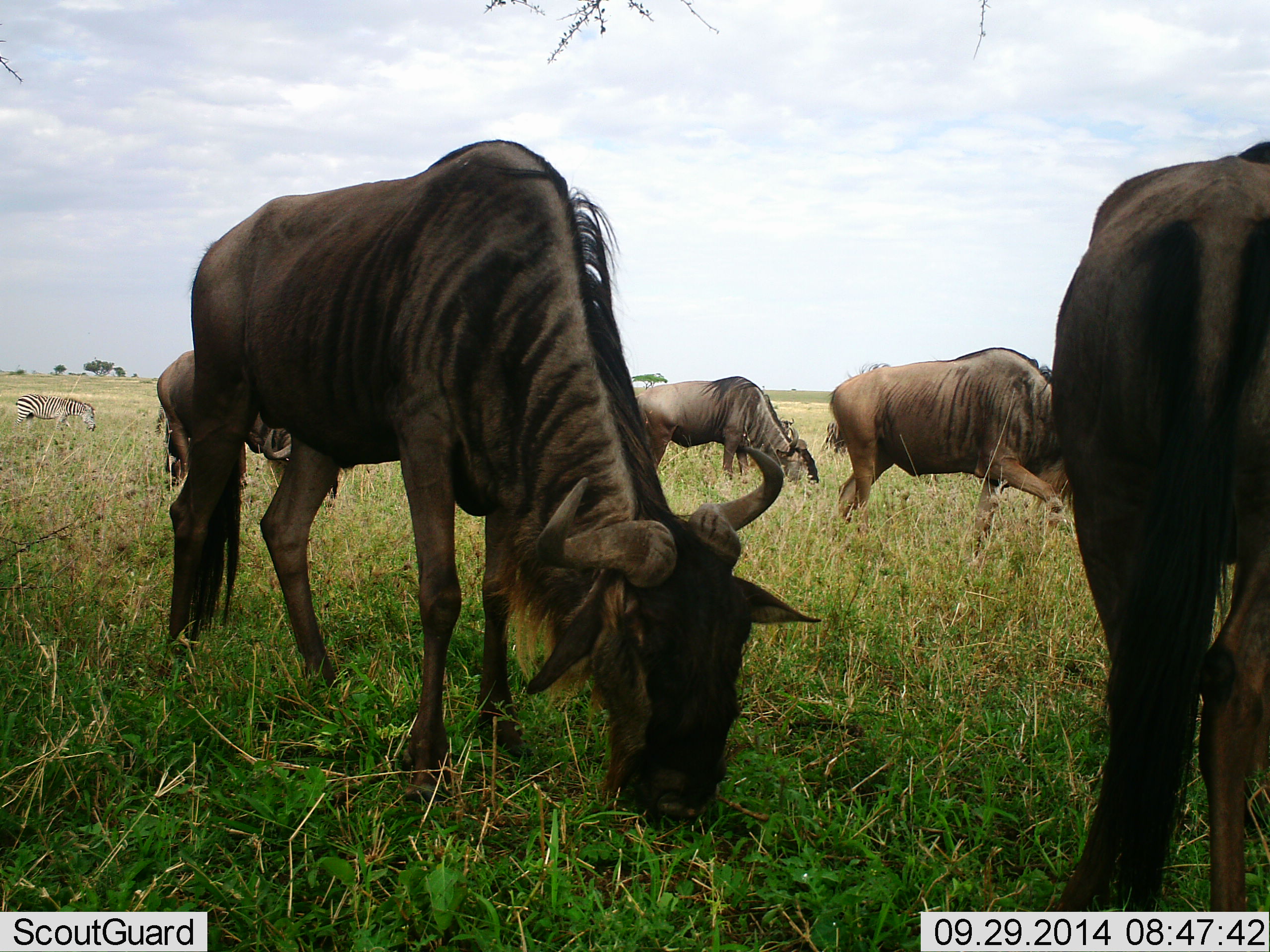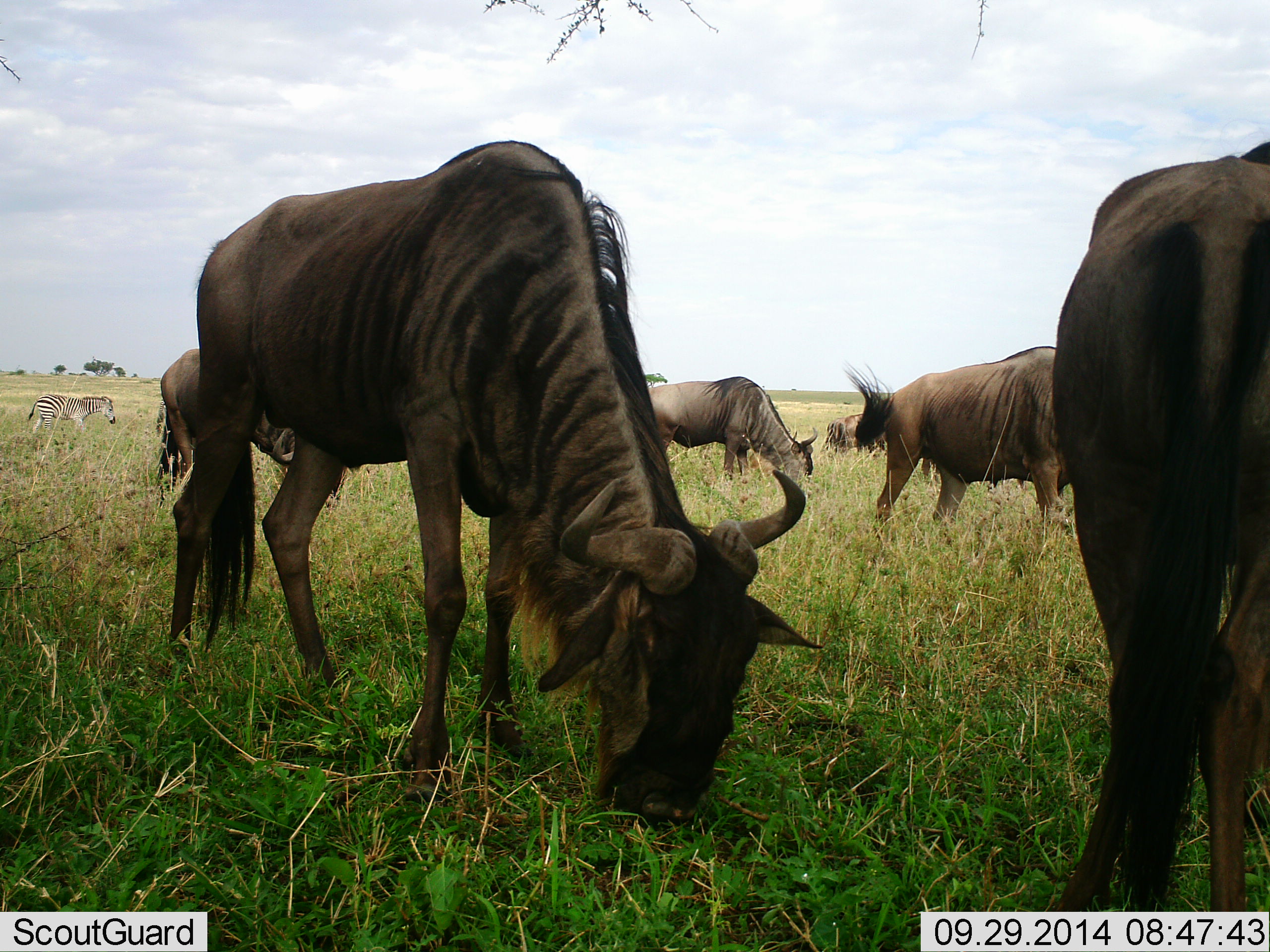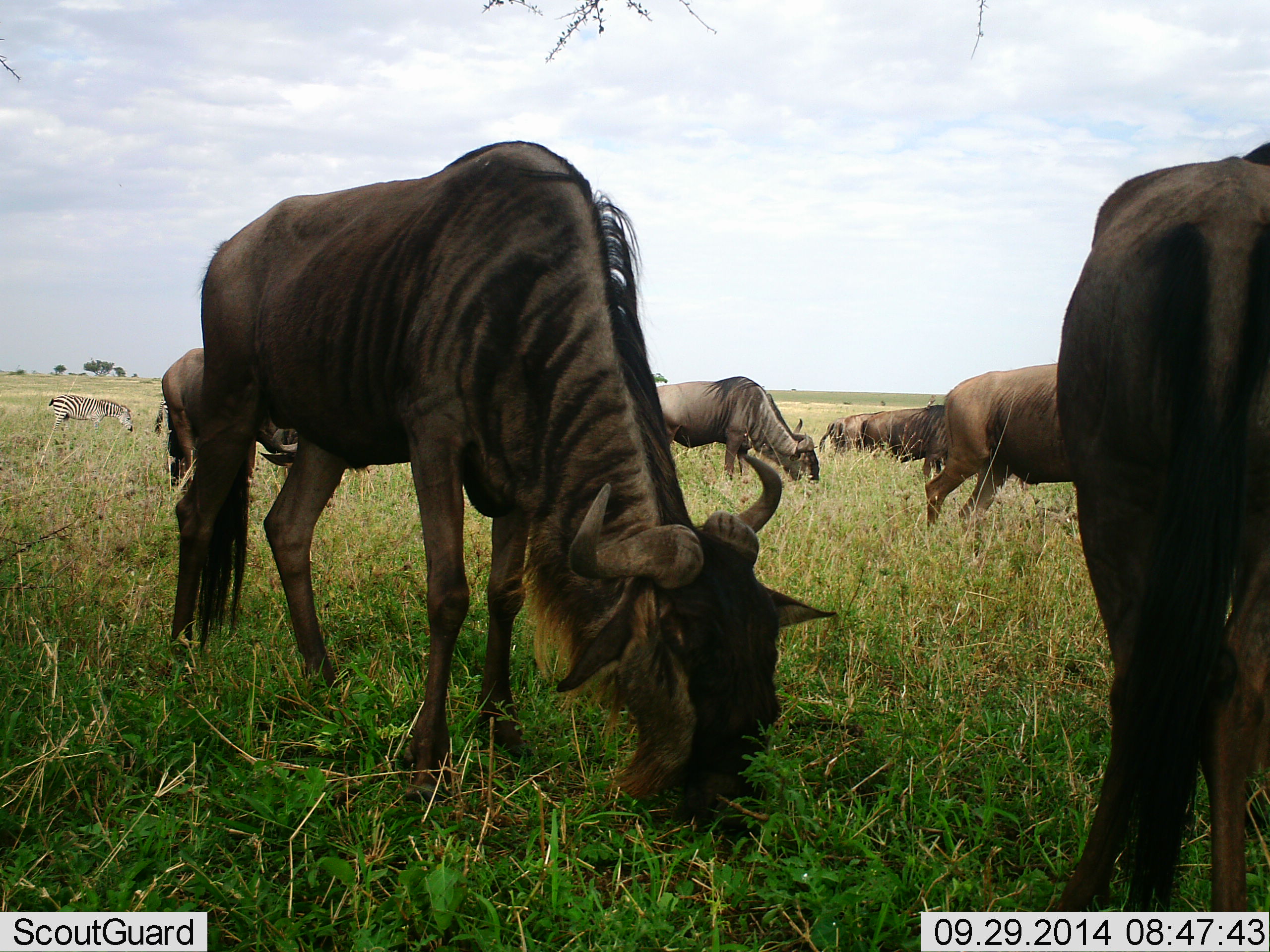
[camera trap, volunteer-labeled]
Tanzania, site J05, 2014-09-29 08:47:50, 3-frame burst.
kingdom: Animalia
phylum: Chordata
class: Mammalia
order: Artiodactyla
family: Bovidae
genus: Connochaetes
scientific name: Connochaetes taurinus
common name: blue wildebeest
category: wildebeest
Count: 7.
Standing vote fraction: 50%.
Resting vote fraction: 0%.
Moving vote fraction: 42%.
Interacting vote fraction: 0%.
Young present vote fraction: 0%.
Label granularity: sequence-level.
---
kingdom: Animalia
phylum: Chordata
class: Mammalia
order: Perissodactyla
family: Equidae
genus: Equus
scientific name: Equus quagga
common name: plains zebra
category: zebra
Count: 1.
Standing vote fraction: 20%.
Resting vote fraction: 0%.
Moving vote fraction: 70%.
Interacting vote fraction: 0%.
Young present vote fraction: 0%.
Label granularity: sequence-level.